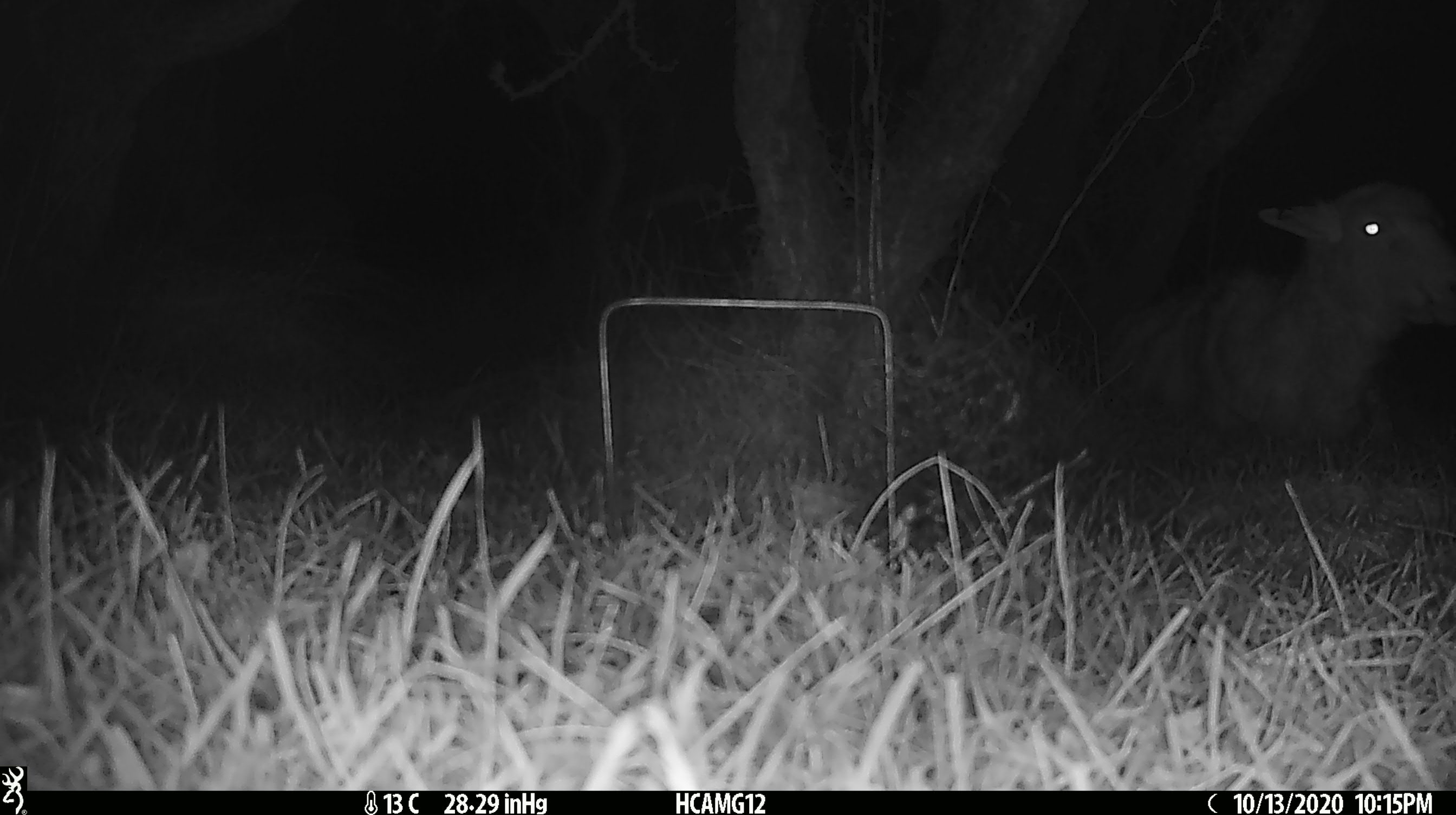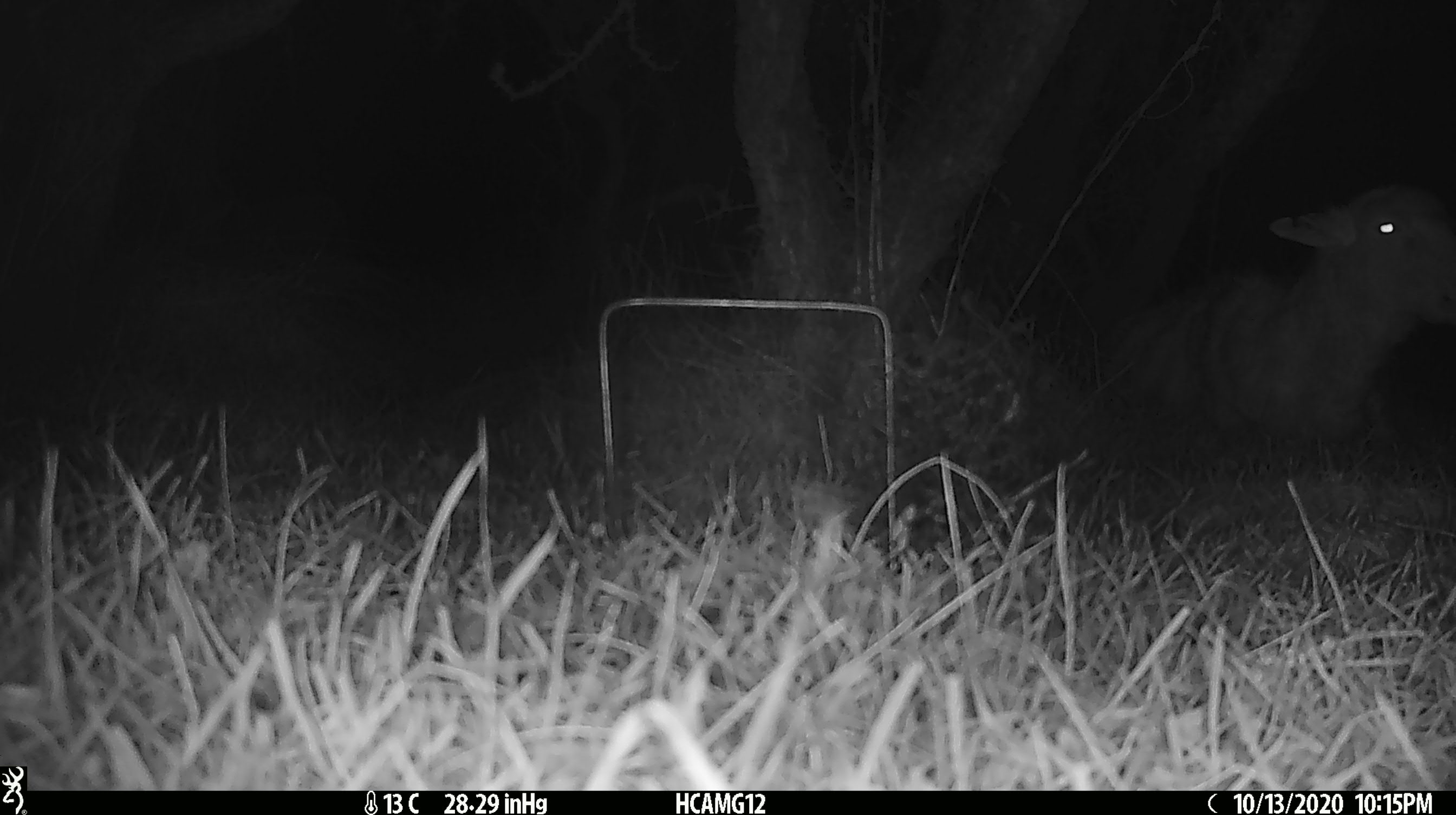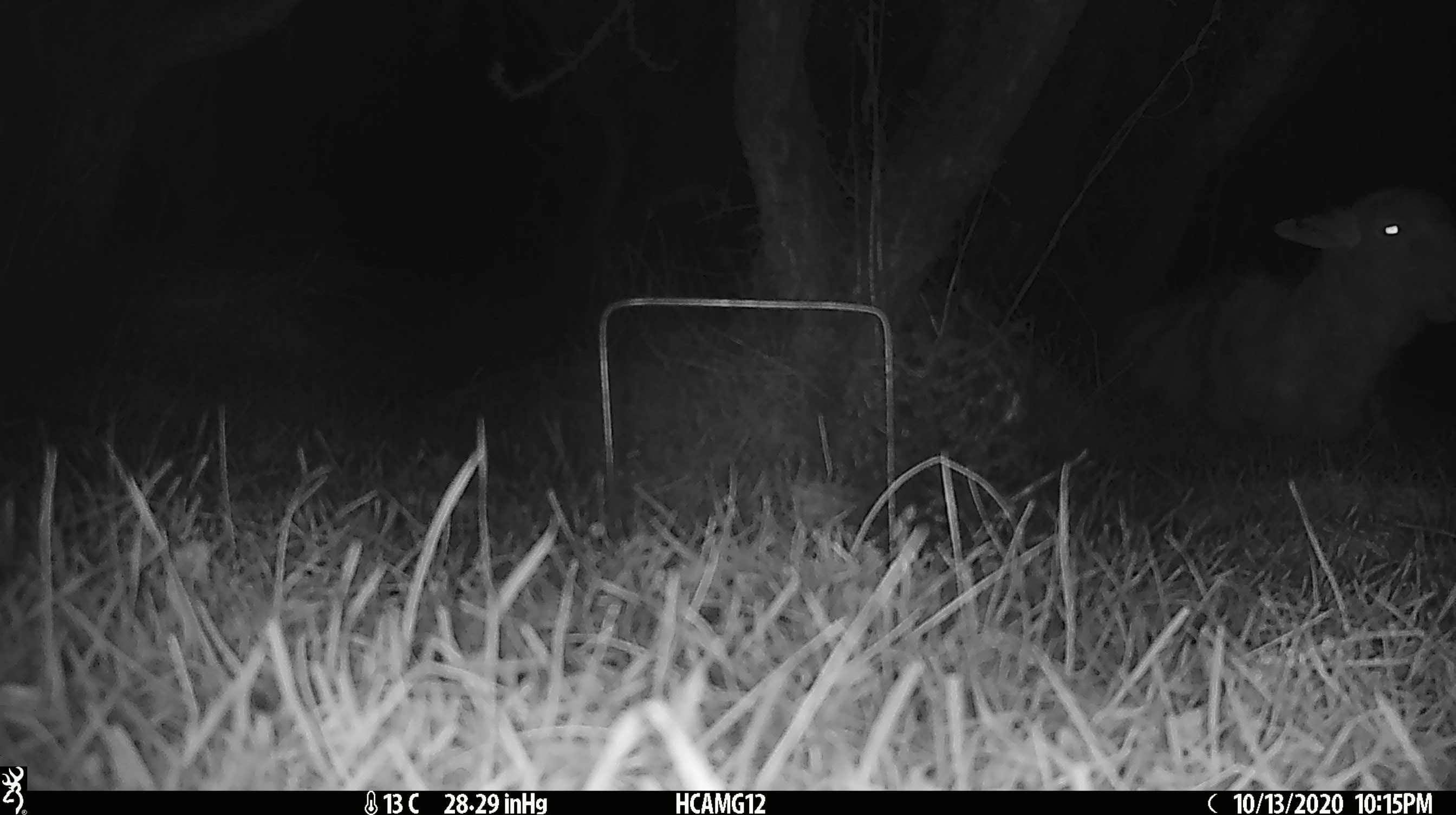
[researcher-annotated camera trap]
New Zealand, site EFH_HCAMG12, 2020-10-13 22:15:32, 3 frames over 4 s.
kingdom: Animalia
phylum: Chordata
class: Mammalia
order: Artiodactyla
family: Bovidae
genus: Ovis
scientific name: Ovis aries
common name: domestic sheep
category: sheep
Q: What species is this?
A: Sheep (domestic sheep) (Ovis aries).